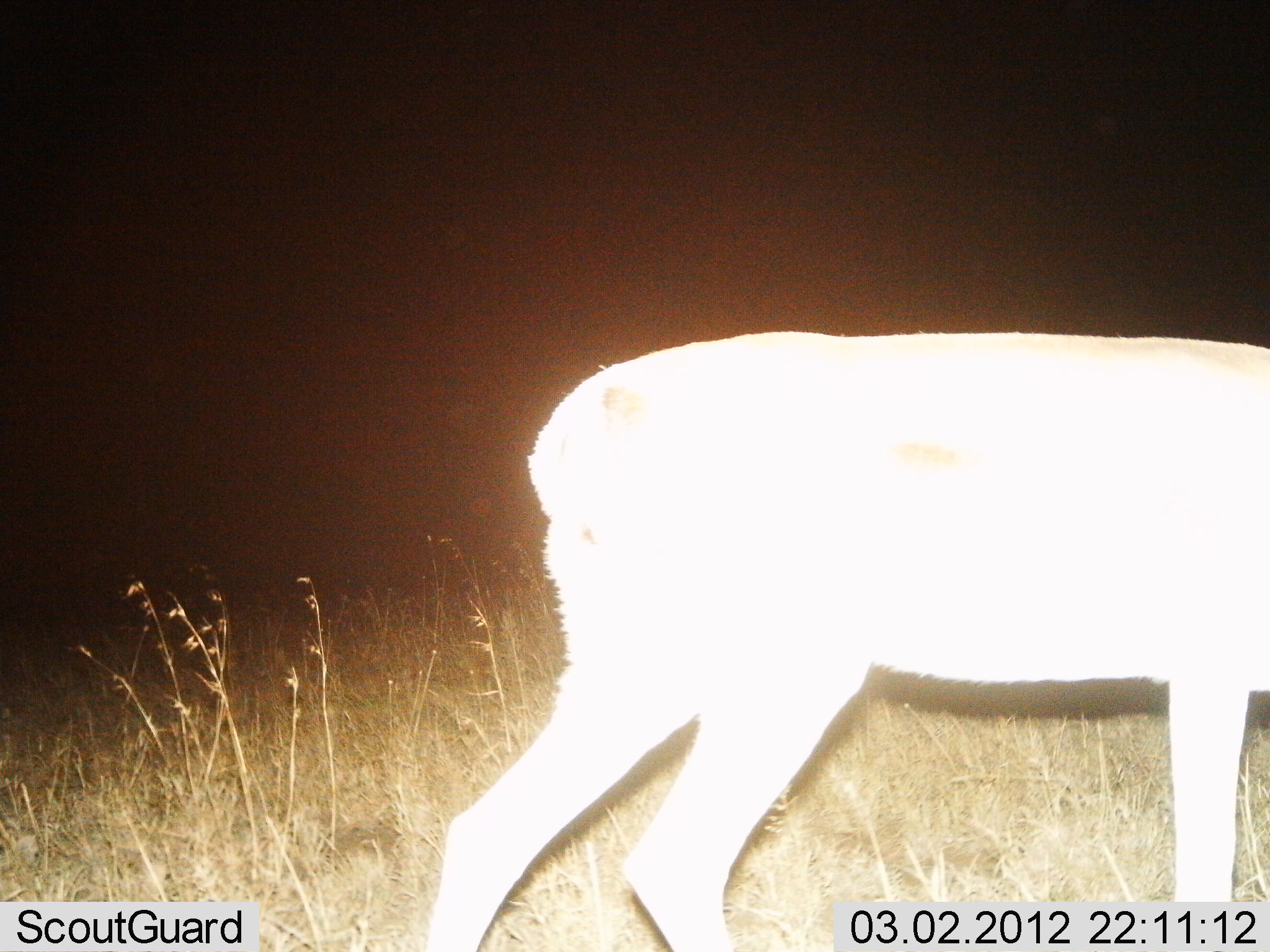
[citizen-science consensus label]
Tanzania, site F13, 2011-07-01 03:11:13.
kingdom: Animalia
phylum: Chordata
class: Mammalia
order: Artiodactyla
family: Bovidae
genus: Nanger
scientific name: Nanger granti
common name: grant's gazelle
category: gazellegrants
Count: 1.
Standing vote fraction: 60%.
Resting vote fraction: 0%.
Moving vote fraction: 40%.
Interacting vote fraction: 0%.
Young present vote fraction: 0%.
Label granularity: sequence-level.